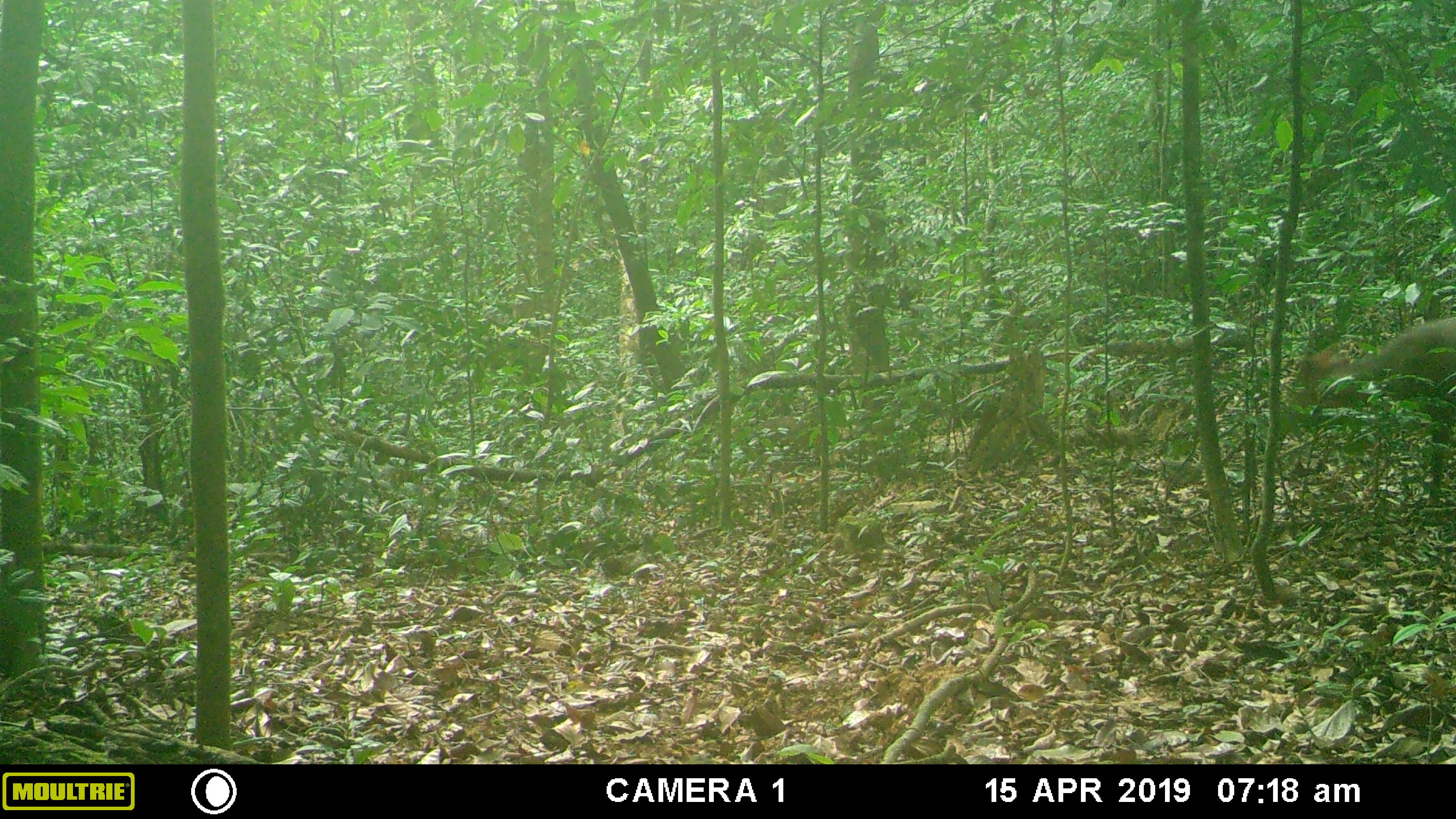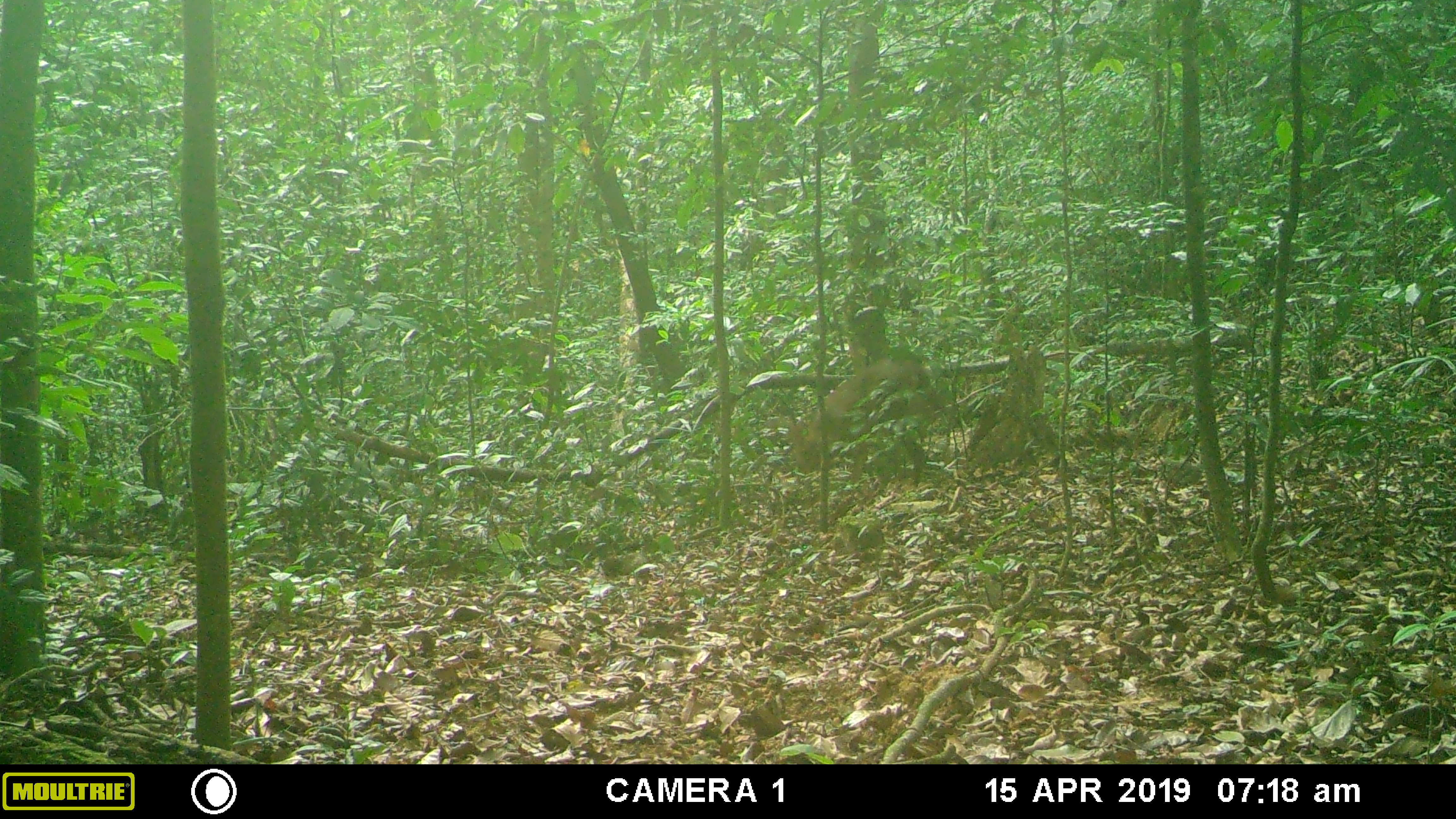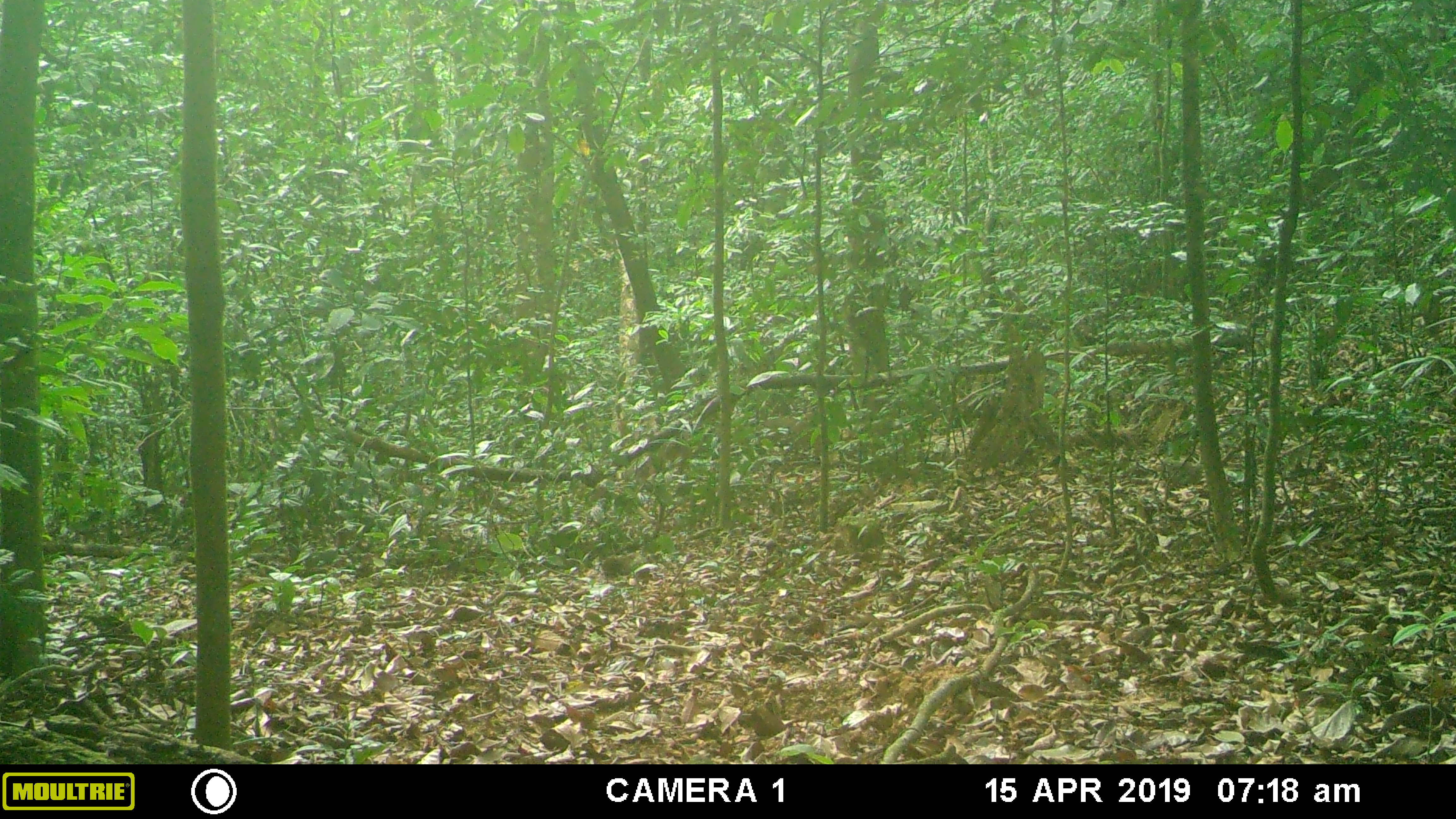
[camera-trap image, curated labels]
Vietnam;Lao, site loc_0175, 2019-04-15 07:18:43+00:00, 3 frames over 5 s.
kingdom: Animalia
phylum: Chordata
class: Mammalia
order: Artiodactyla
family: Cervidae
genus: Muntiacus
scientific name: Muntiacus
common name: muntjacs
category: unidentified muntjac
Unidentified muntjac (muntjacs) (Muntiacus). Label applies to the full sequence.